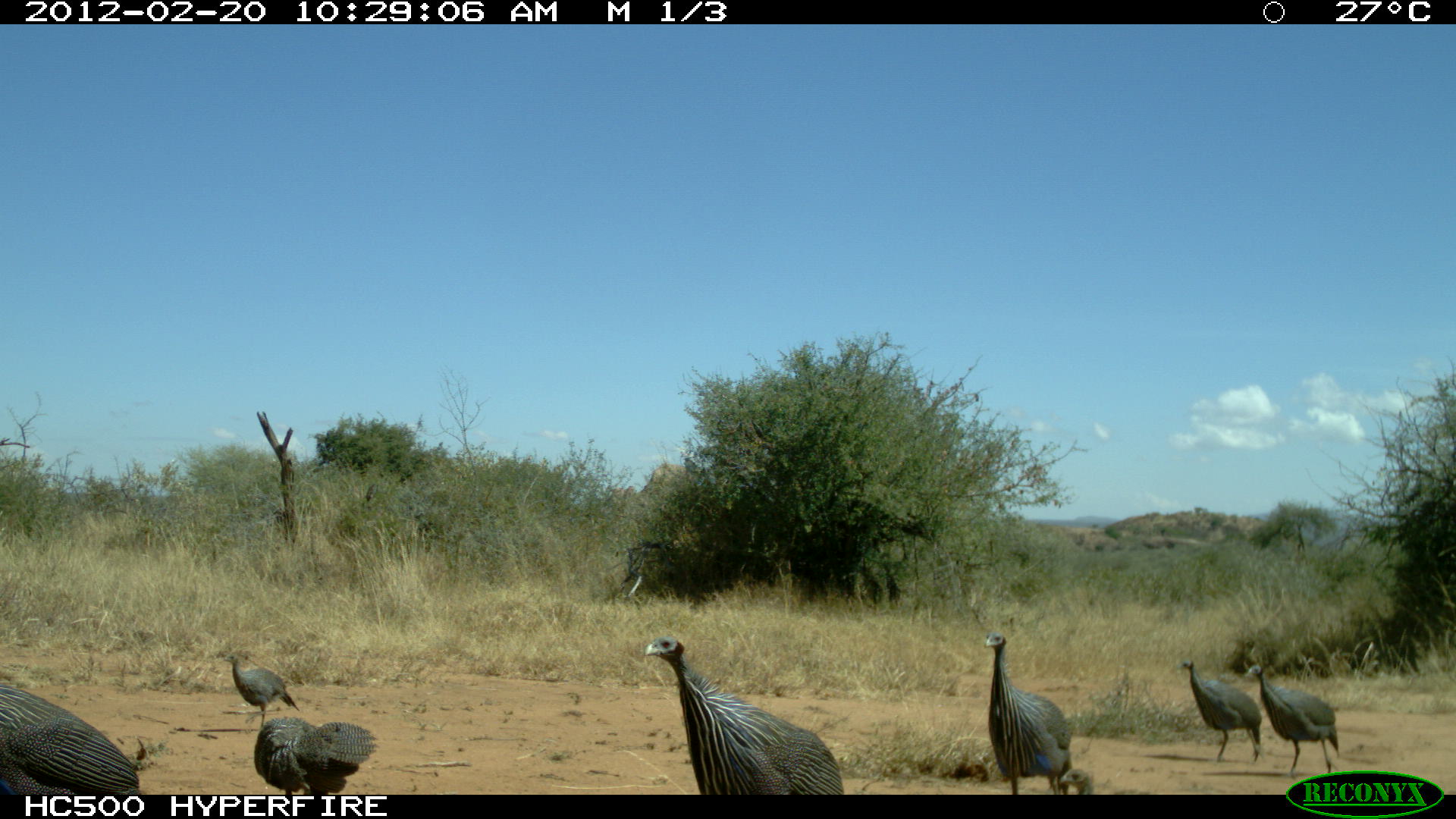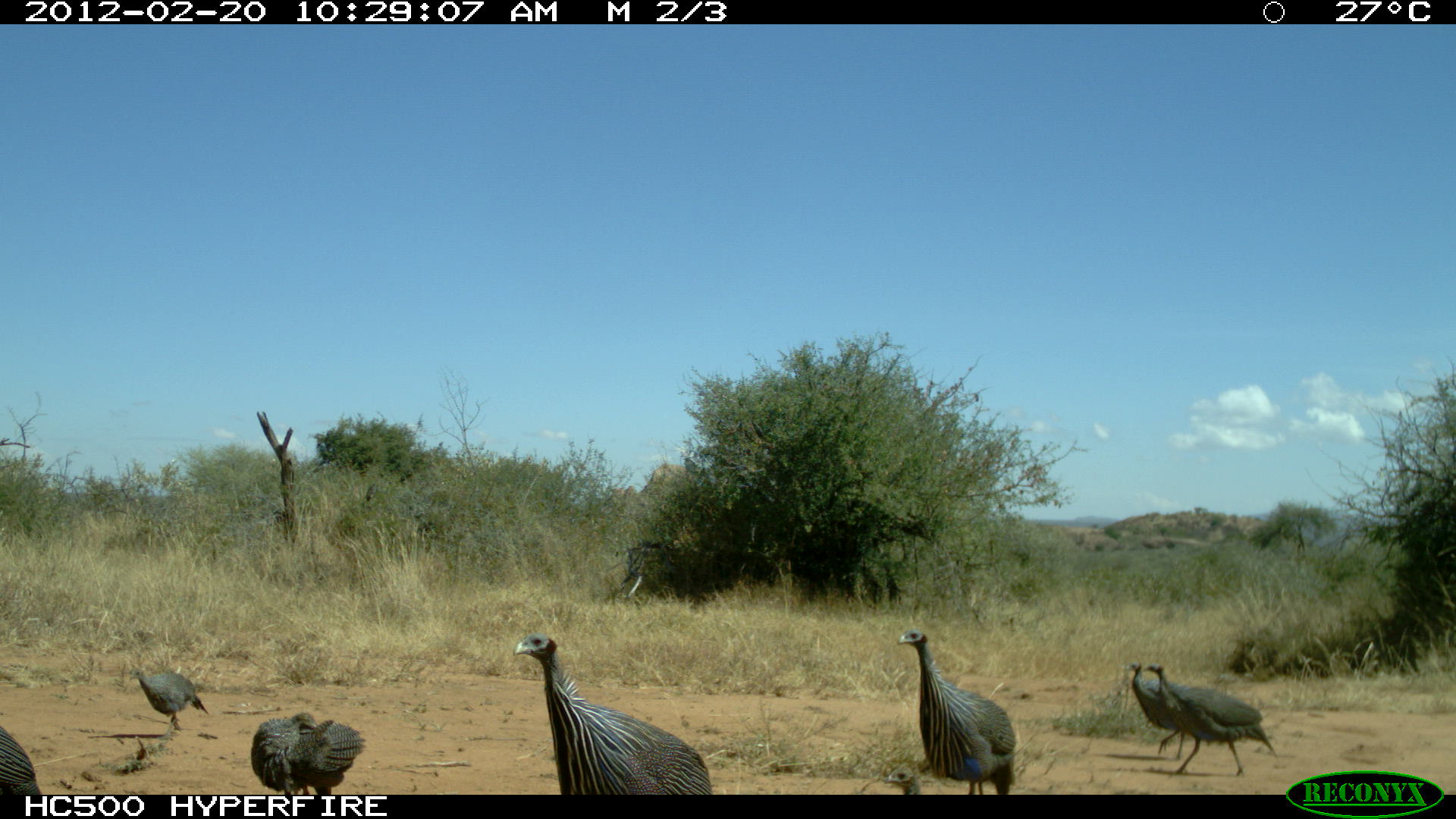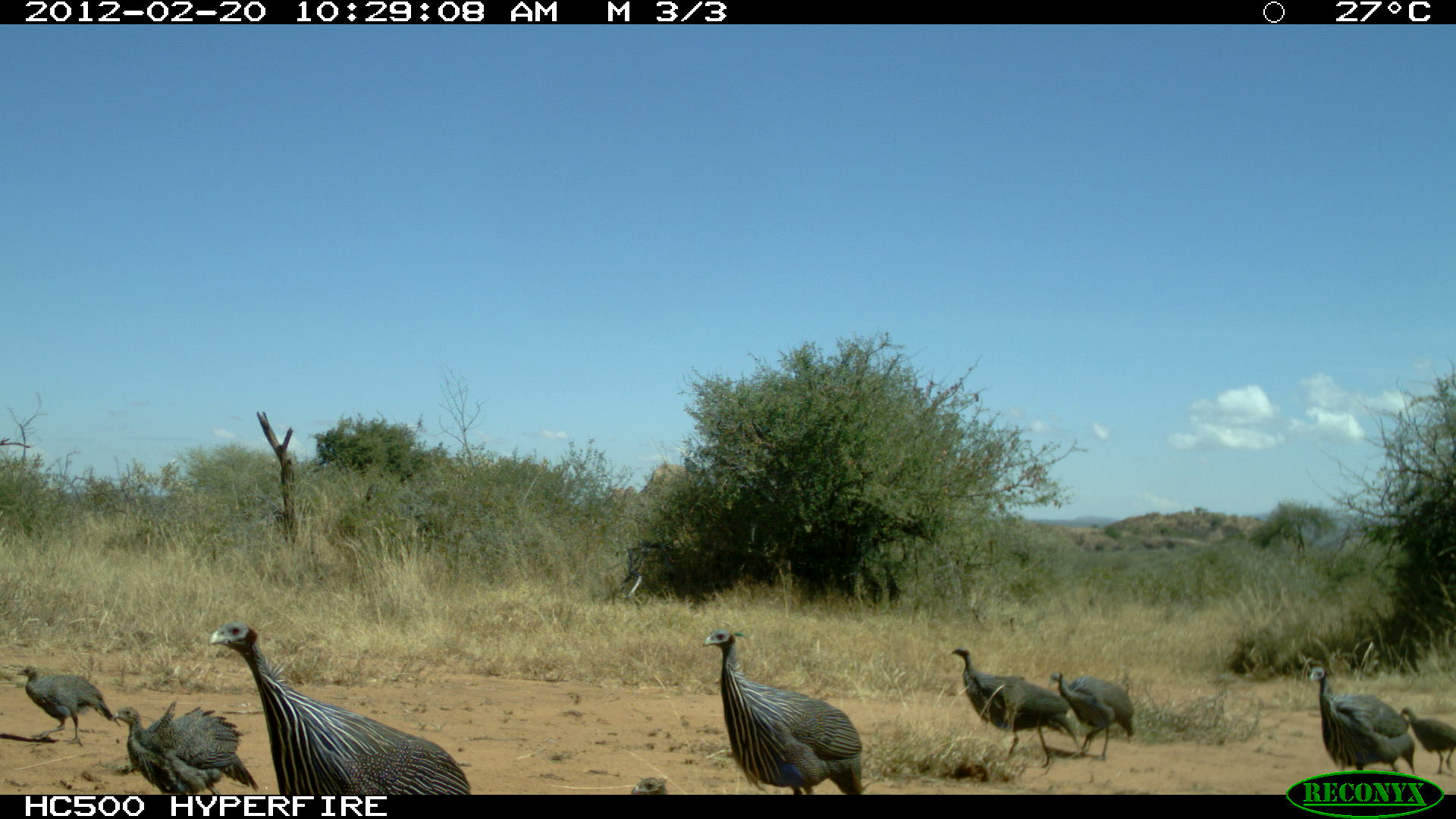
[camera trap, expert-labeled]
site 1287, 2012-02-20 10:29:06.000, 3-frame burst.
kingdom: Animalia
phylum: Chordata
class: Aves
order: Galliformes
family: Numididae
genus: Acryllium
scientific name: Acryllium vulturinum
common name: vulturine guineafowl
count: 9